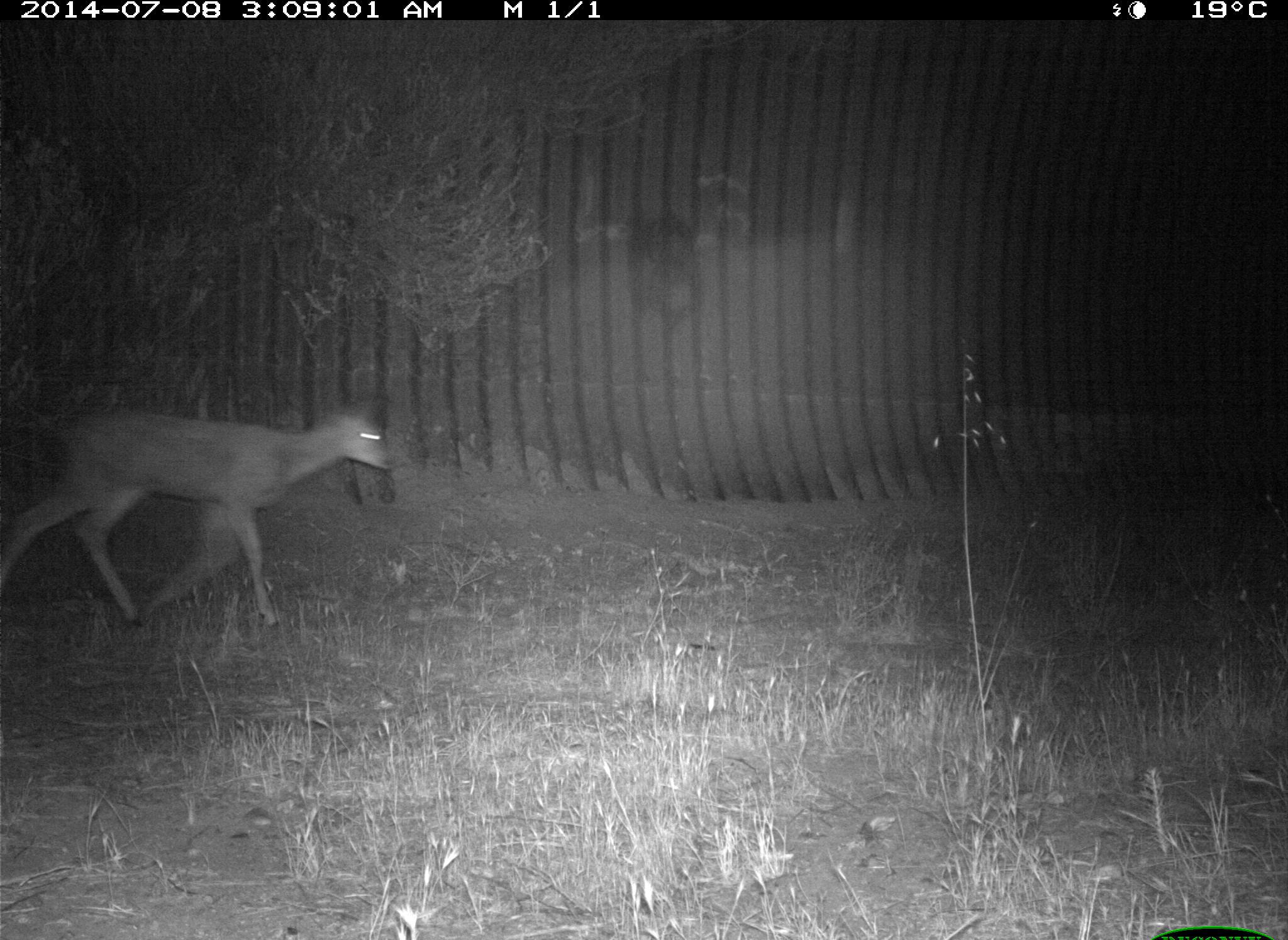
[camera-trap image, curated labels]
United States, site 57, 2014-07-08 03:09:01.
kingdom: Animalia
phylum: Chordata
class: Mammalia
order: Artiodactyla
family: Cervidae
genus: Odocoileus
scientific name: Odocoileus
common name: deer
Deer (Odocoileus).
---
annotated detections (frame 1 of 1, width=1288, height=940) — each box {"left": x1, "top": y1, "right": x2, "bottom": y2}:
deer: {"left": 0, "top": 399, "right": 398, "bottom": 631}